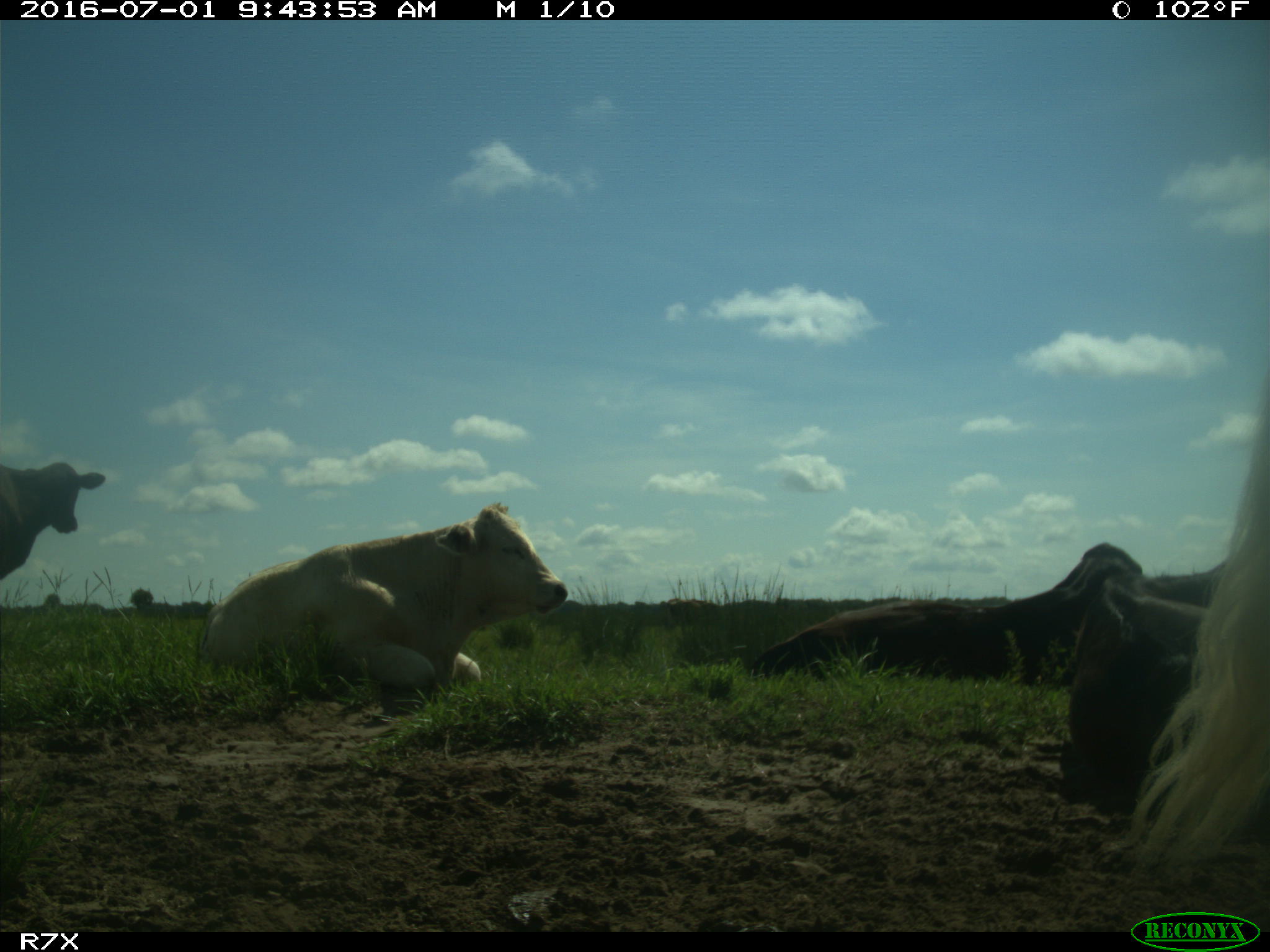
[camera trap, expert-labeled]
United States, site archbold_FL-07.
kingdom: Animalia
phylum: Chordata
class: Mammalia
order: Artiodactyla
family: Bovidae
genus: Bos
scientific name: Bos taurus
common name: domestic cow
Bos taurus (domestic cow).